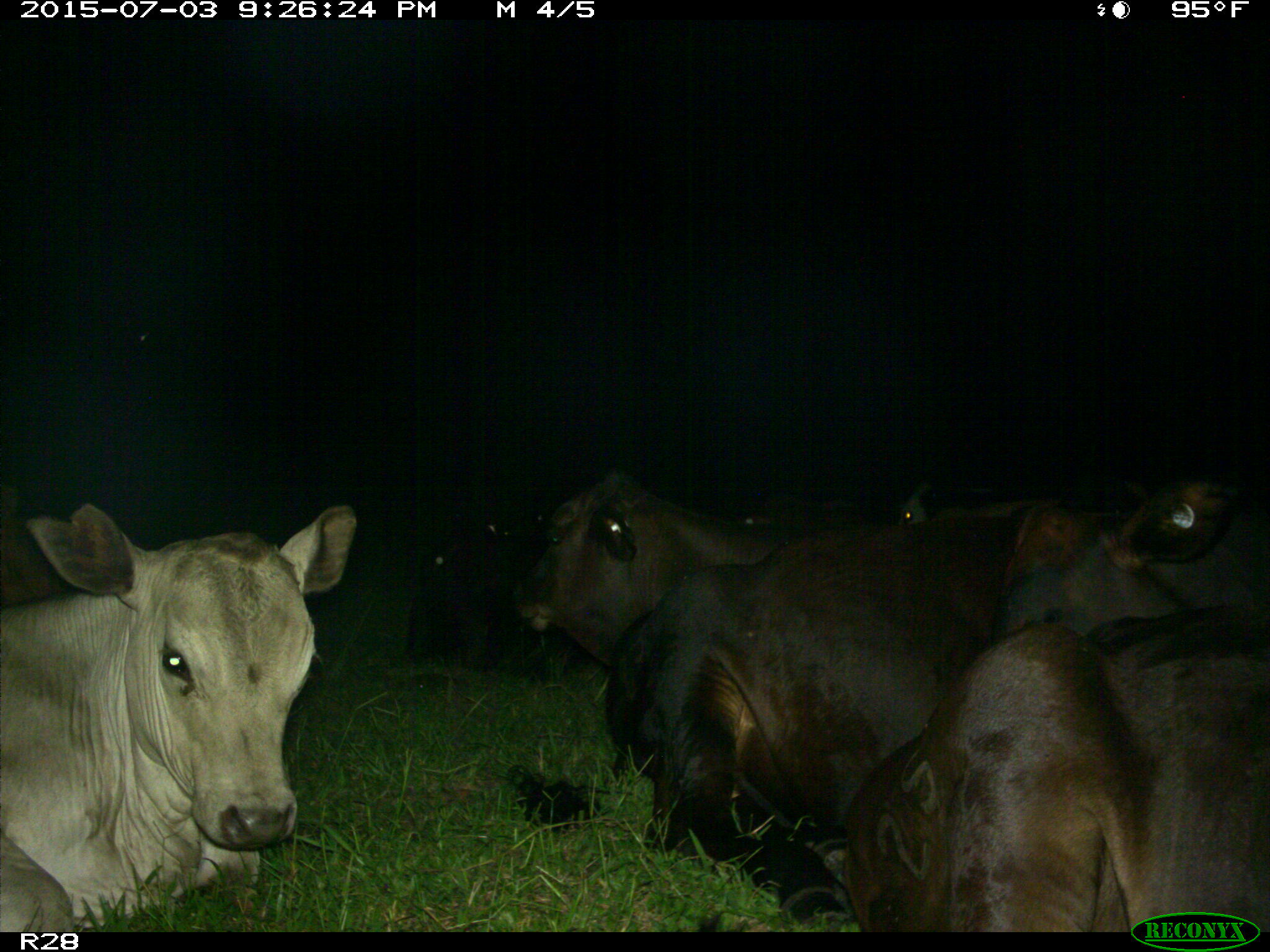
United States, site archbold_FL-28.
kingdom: Animalia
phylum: Chordata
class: Mammalia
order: Artiodactyla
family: Bovidae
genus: Bos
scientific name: Bos taurus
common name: domestic cow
Bos taurus (domestic cow).